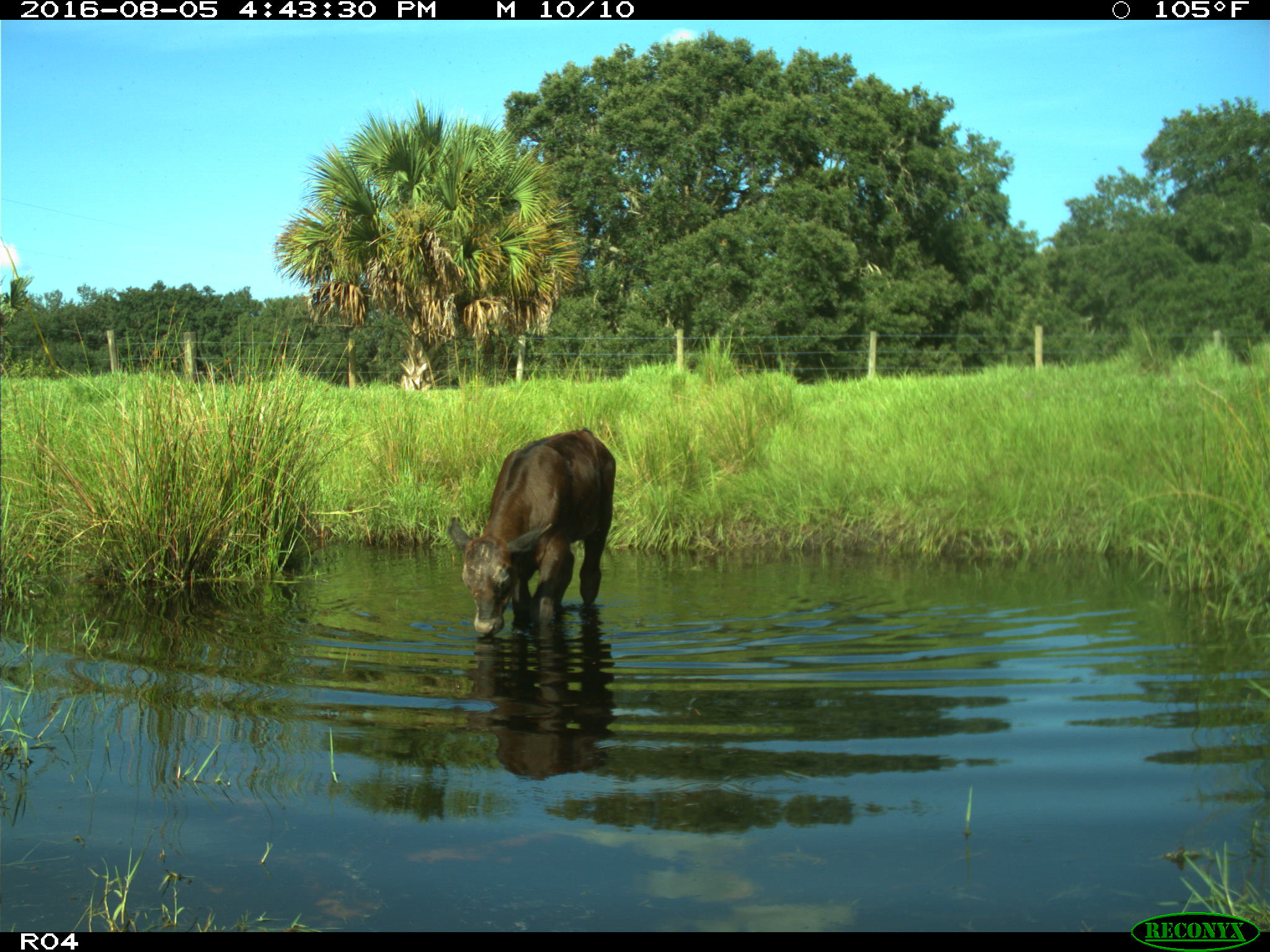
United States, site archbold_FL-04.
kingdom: Animalia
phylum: Chordata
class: Mammalia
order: Artiodactyla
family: Bovidae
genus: Bos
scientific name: Bos taurus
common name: domestic cow